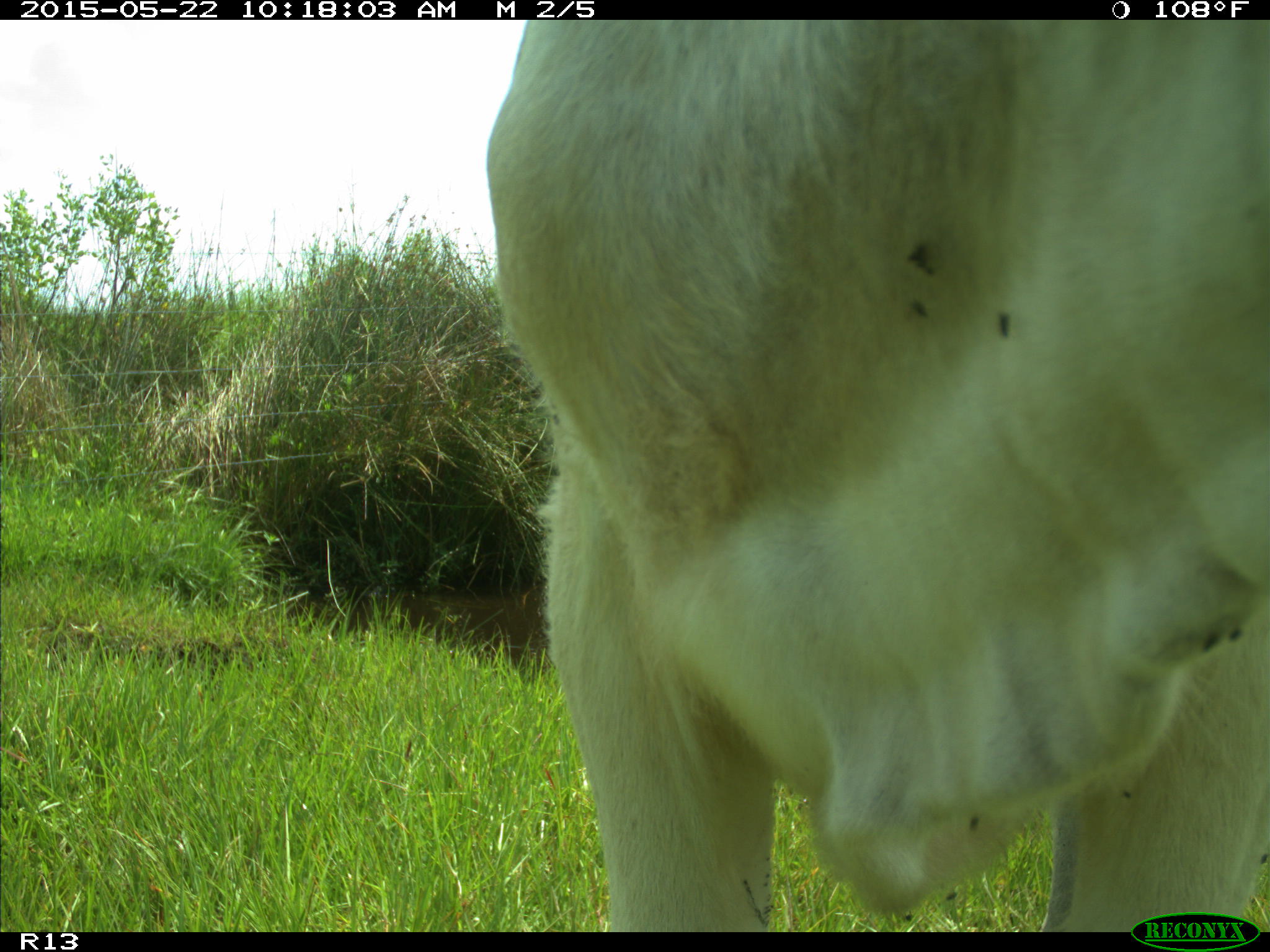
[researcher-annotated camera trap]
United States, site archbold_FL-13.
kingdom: Animalia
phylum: Chordata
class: Mammalia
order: Artiodactyla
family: Bovidae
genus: Bos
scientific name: Bos taurus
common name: domestic cow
Bos taurus (domestic cow).